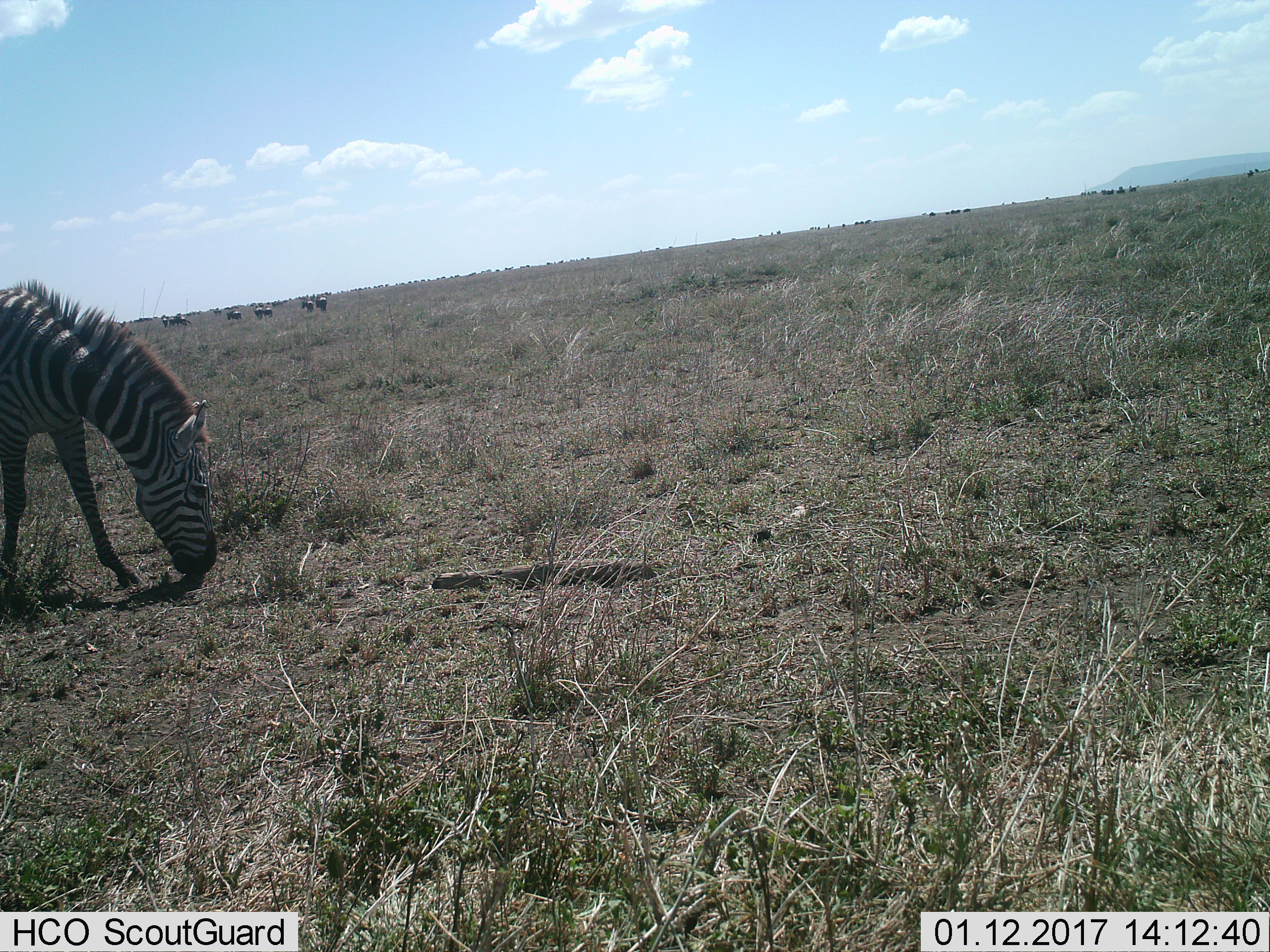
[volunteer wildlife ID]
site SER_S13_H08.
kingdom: Animalia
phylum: Chordata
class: Mammalia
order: Perissodactyla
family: Equidae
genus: Equus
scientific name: Equus quagga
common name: plains zebra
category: zebraplains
Zebraplains (plains zebra) (Equus quagga), count 1. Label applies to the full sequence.